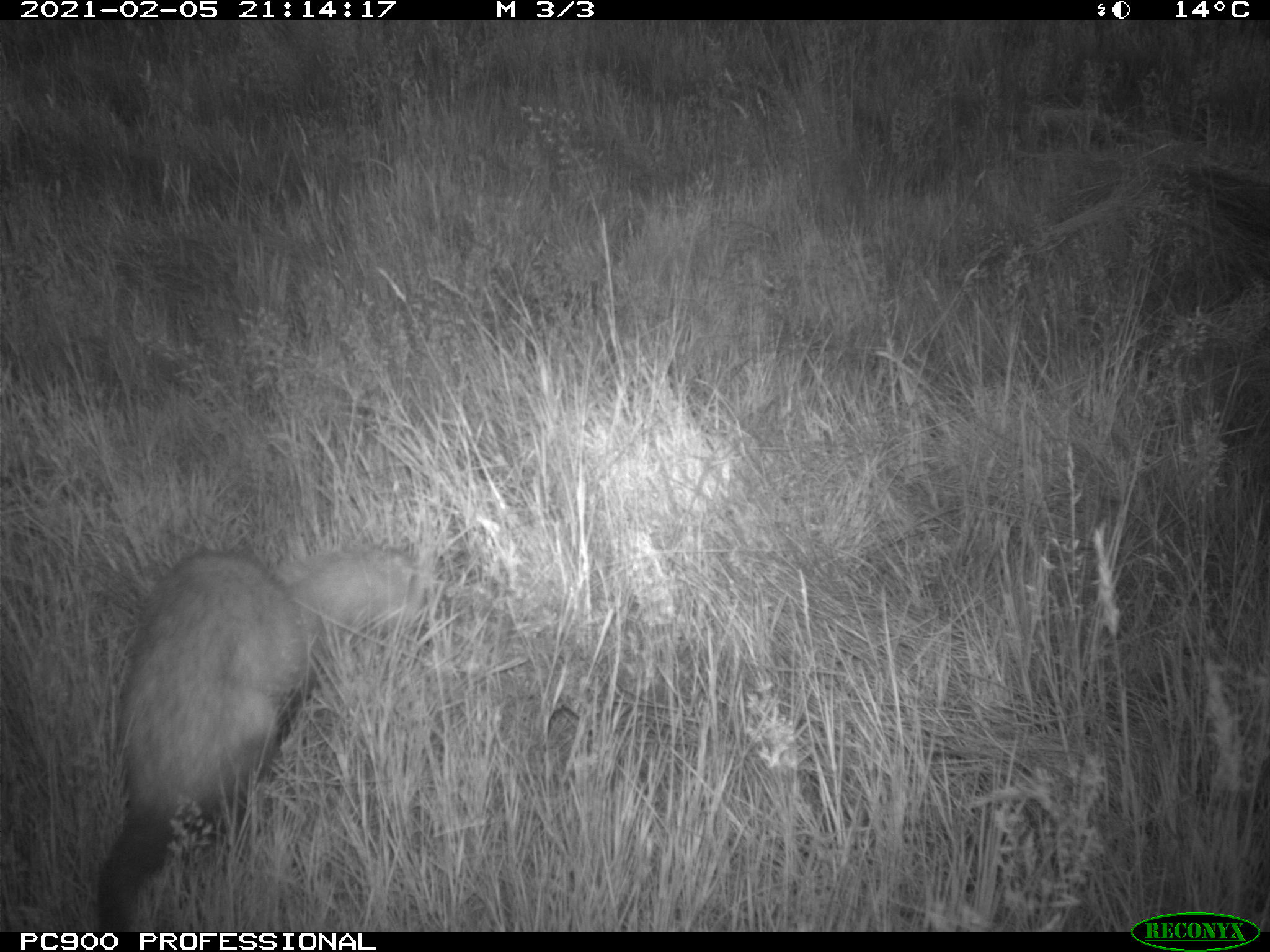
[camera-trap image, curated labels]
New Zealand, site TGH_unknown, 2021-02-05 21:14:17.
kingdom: Animalia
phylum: Chordata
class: Mammalia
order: Carnivora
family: Mustelidae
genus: Mustela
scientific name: Mustela furo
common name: ferret